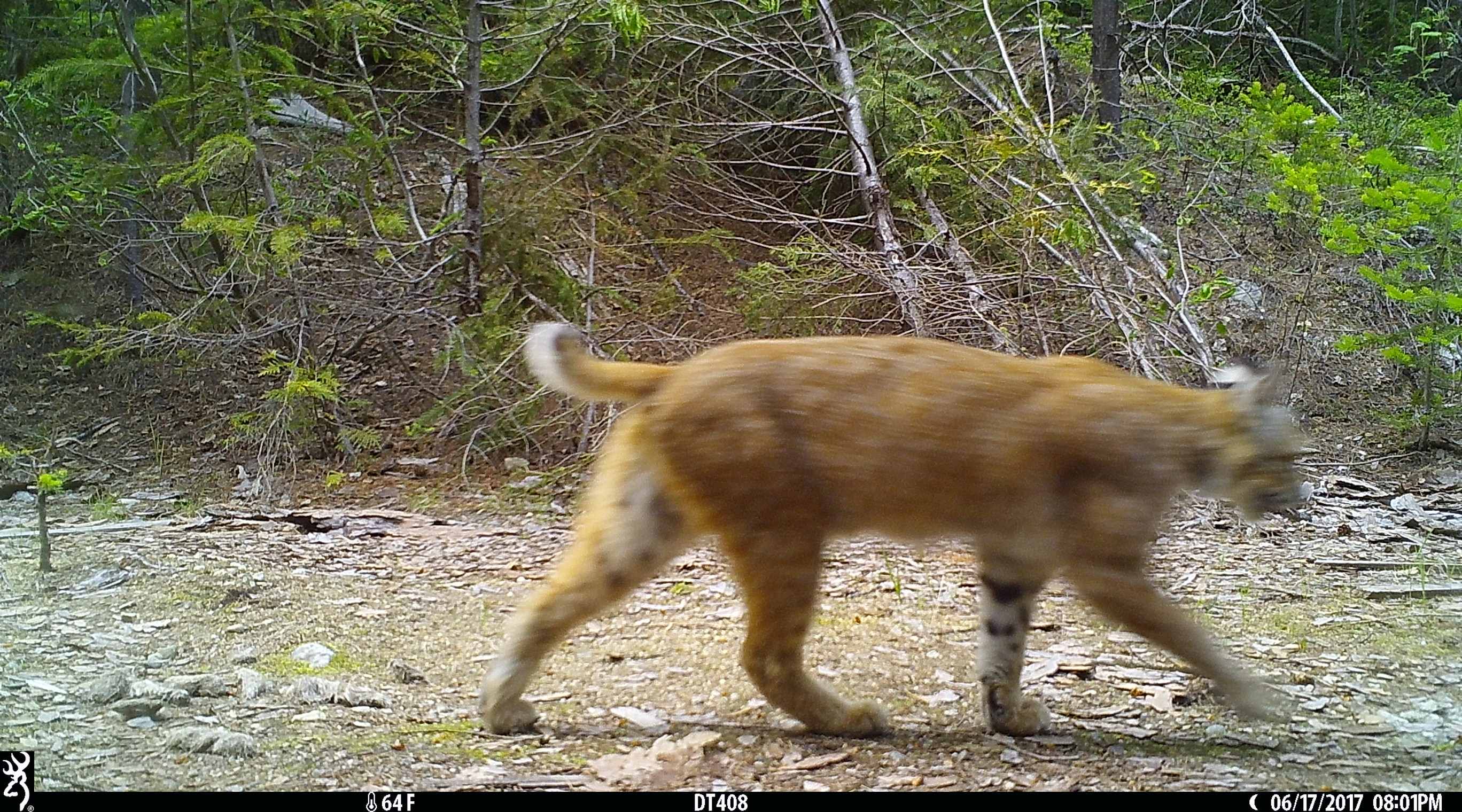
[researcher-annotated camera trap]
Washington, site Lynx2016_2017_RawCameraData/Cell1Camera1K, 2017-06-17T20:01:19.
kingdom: Animalia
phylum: Chordata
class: Mammalia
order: Carnivora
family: Felidae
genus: Lynx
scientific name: Lynx rufus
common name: bobcat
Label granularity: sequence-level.